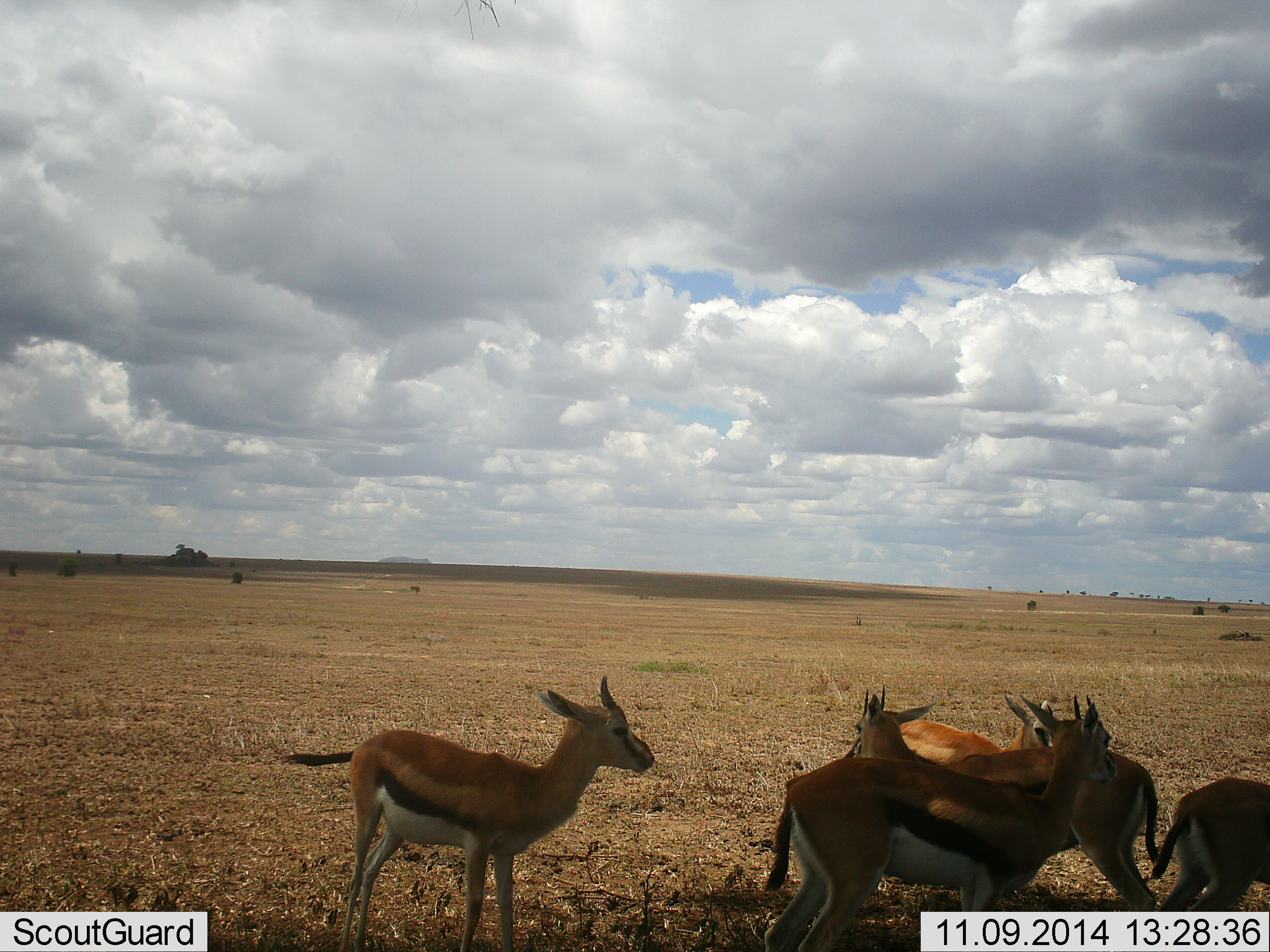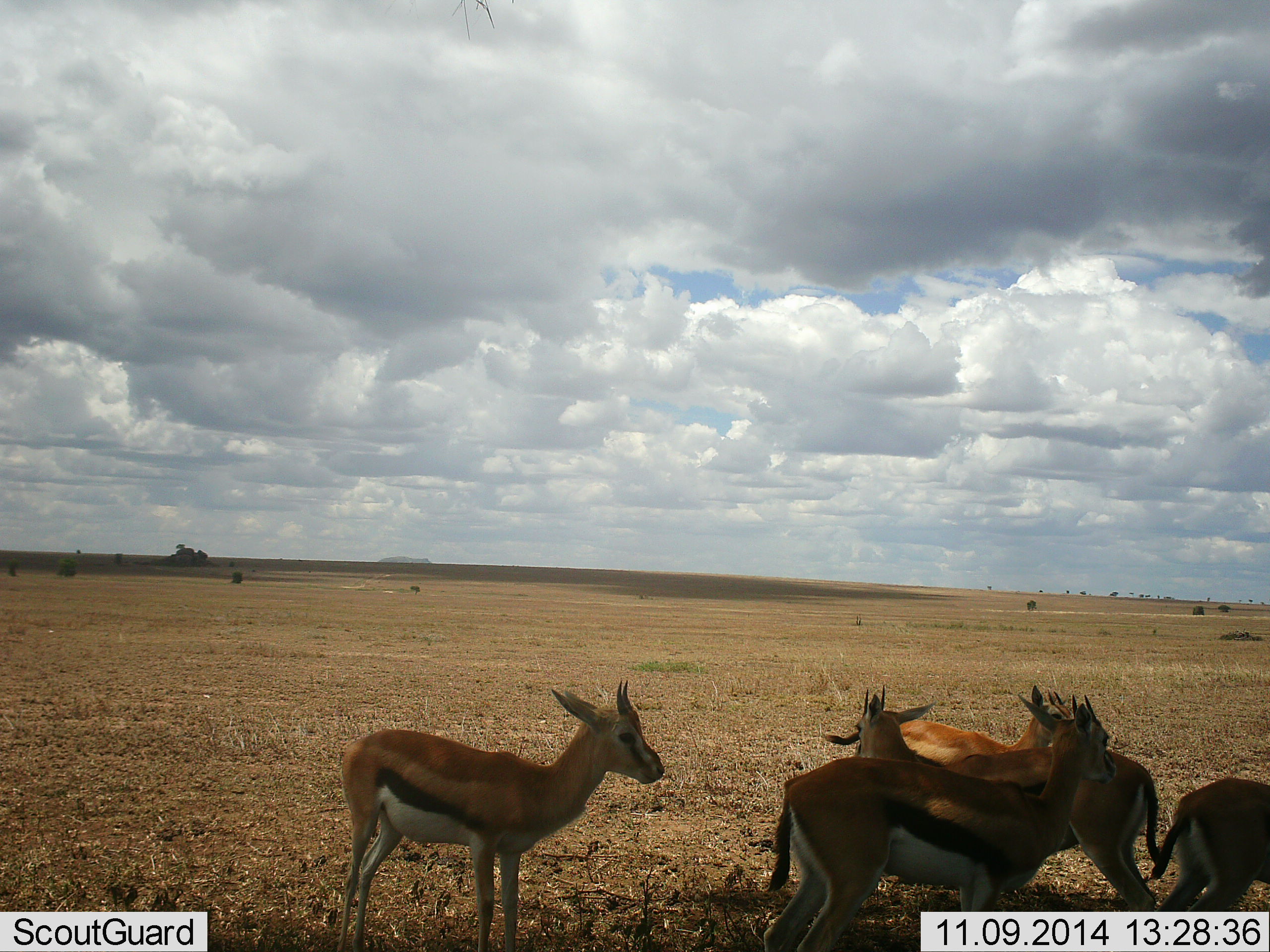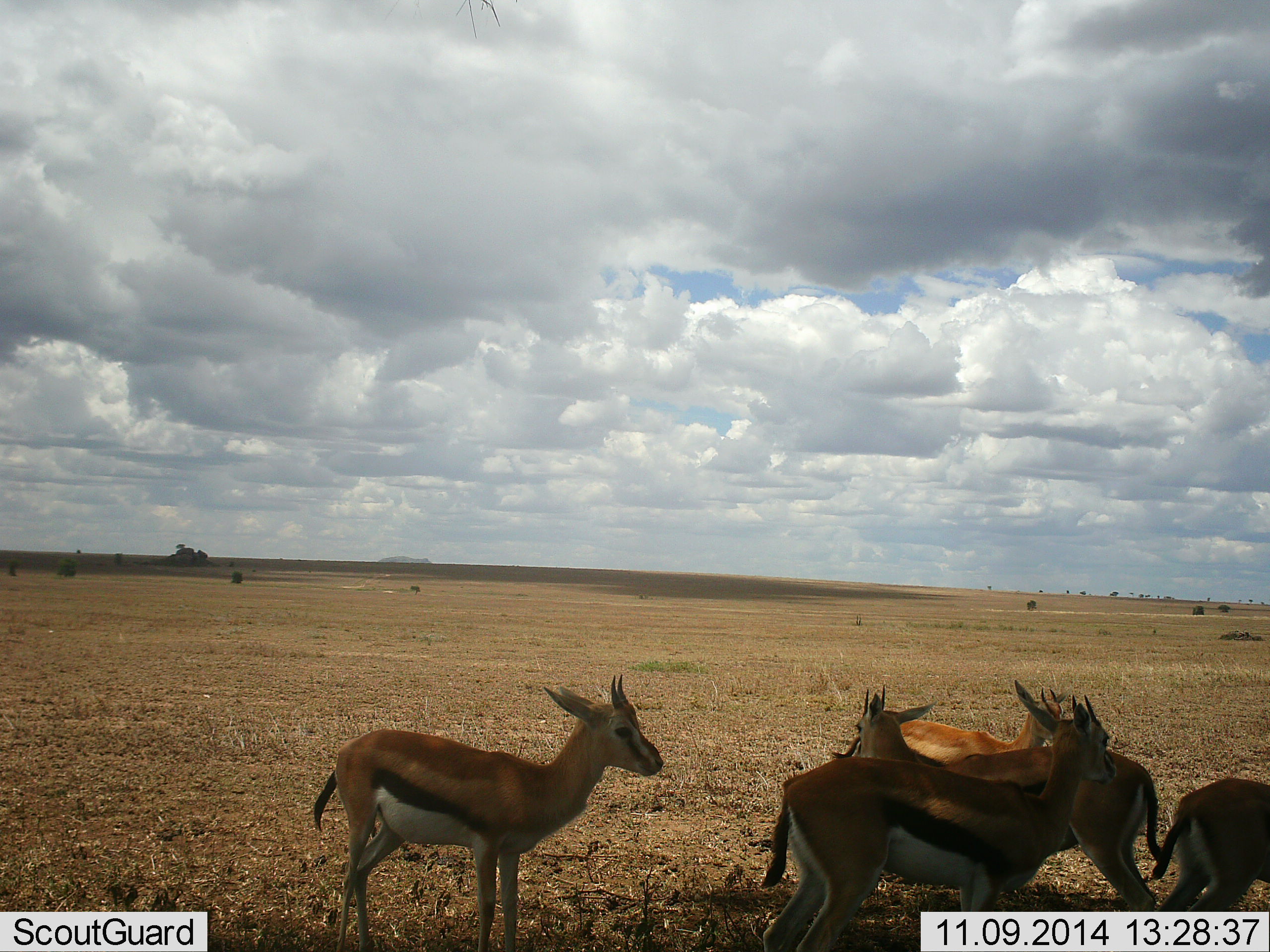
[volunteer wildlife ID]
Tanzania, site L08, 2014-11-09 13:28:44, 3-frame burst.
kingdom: Animalia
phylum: Chordata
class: Mammalia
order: Artiodactyla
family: Bovidae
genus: Eudorcas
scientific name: Eudorcas thomsonii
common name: thomson's gazelle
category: gazellethomsons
Gazellethomsons (thomson's gazelle) (Eudorcas thomsonii), count 5. Behavior (volunteer vote fractions): standing 90%, resting 0%, moving 0%, interacting 10%. Young present (vote fraction): 0%. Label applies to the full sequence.